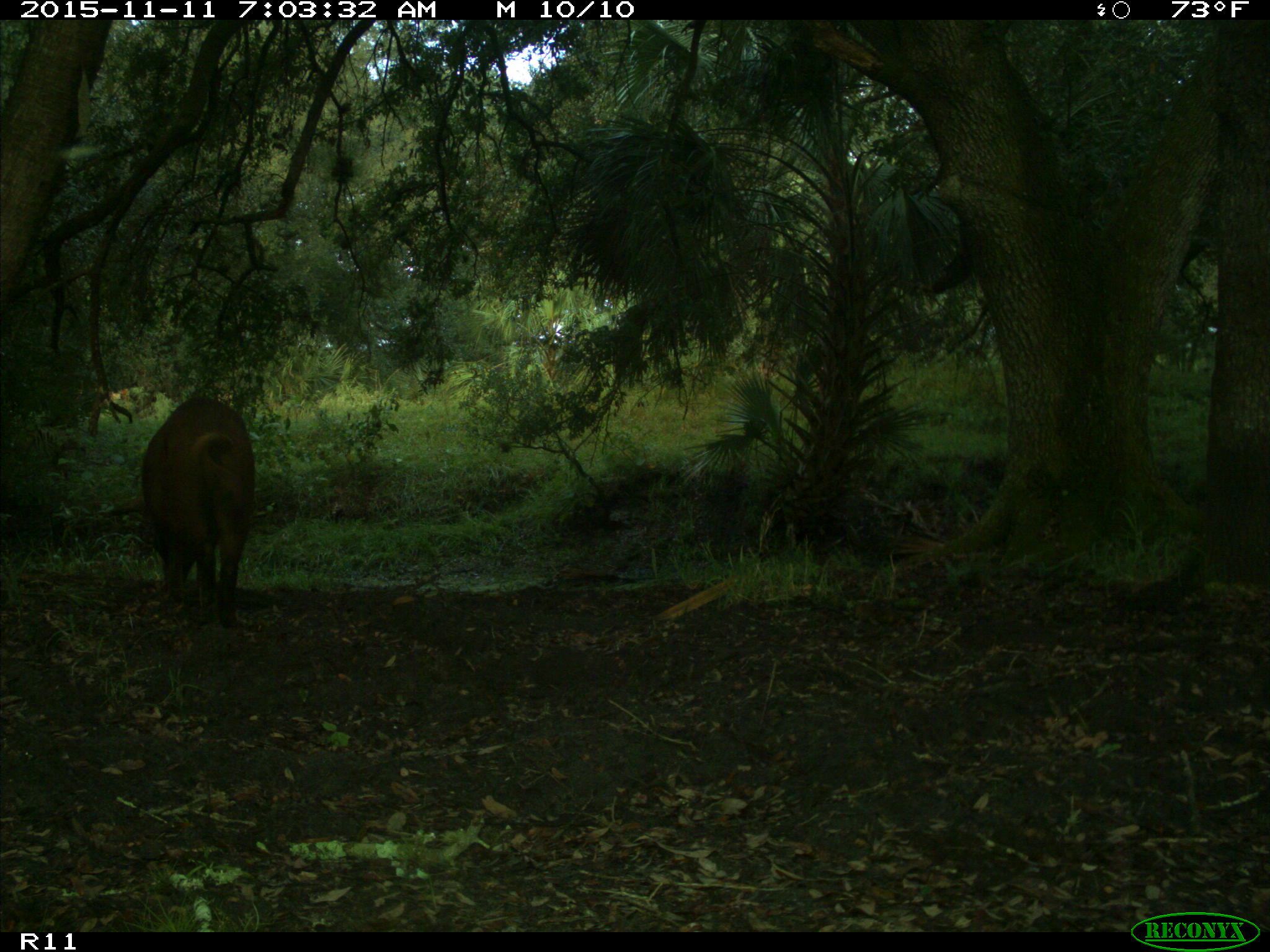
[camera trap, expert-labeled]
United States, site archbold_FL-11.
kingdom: Animalia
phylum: Chordata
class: Mammalia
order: Artiodactyla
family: Suidae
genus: Sus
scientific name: Sus scrofa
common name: wild boar